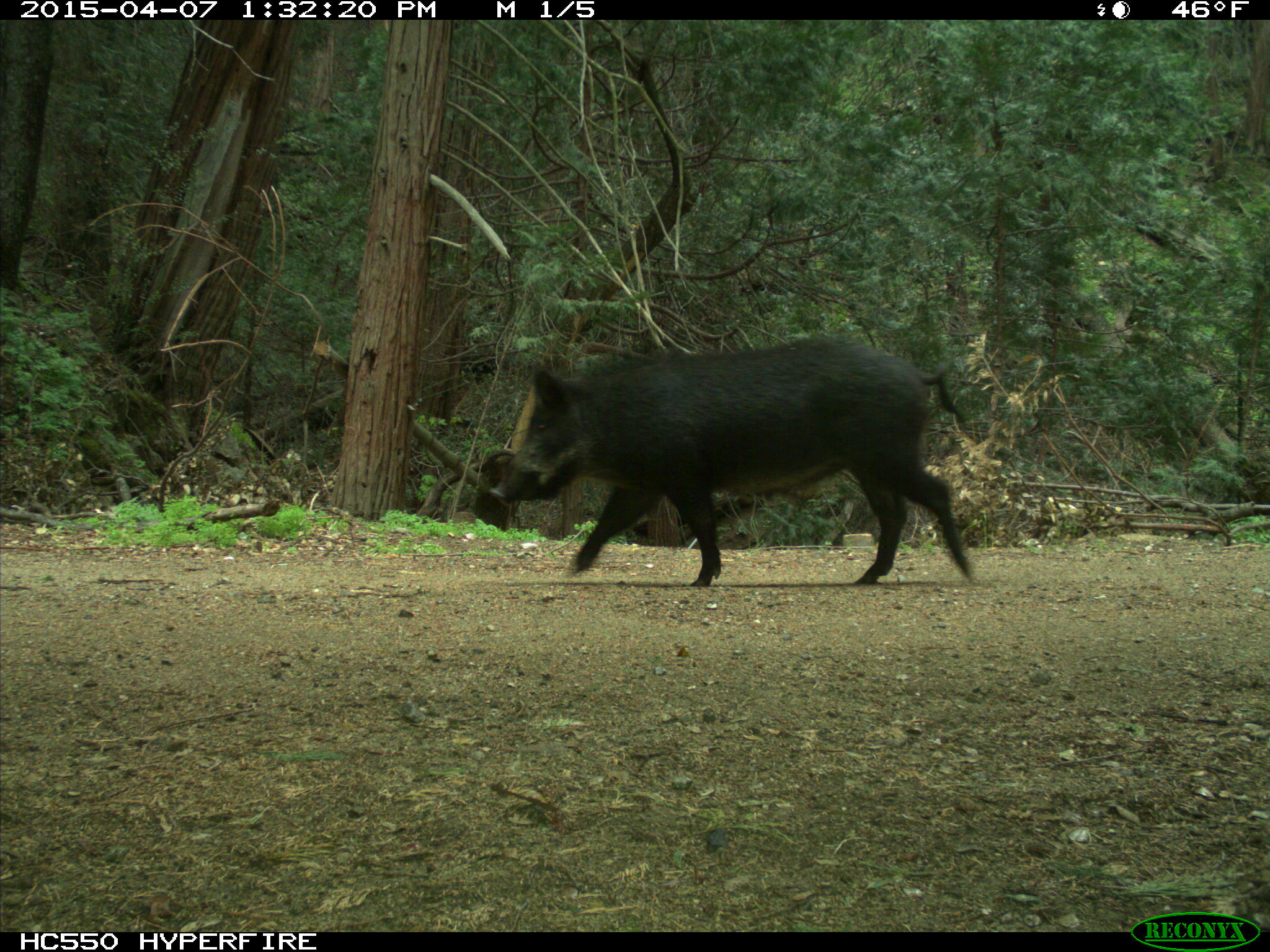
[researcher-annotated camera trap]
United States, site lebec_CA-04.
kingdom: Animalia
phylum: Chordata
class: Mammalia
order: Artiodactyla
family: Suidae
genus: Sus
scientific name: Sus scrofa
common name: wild boar